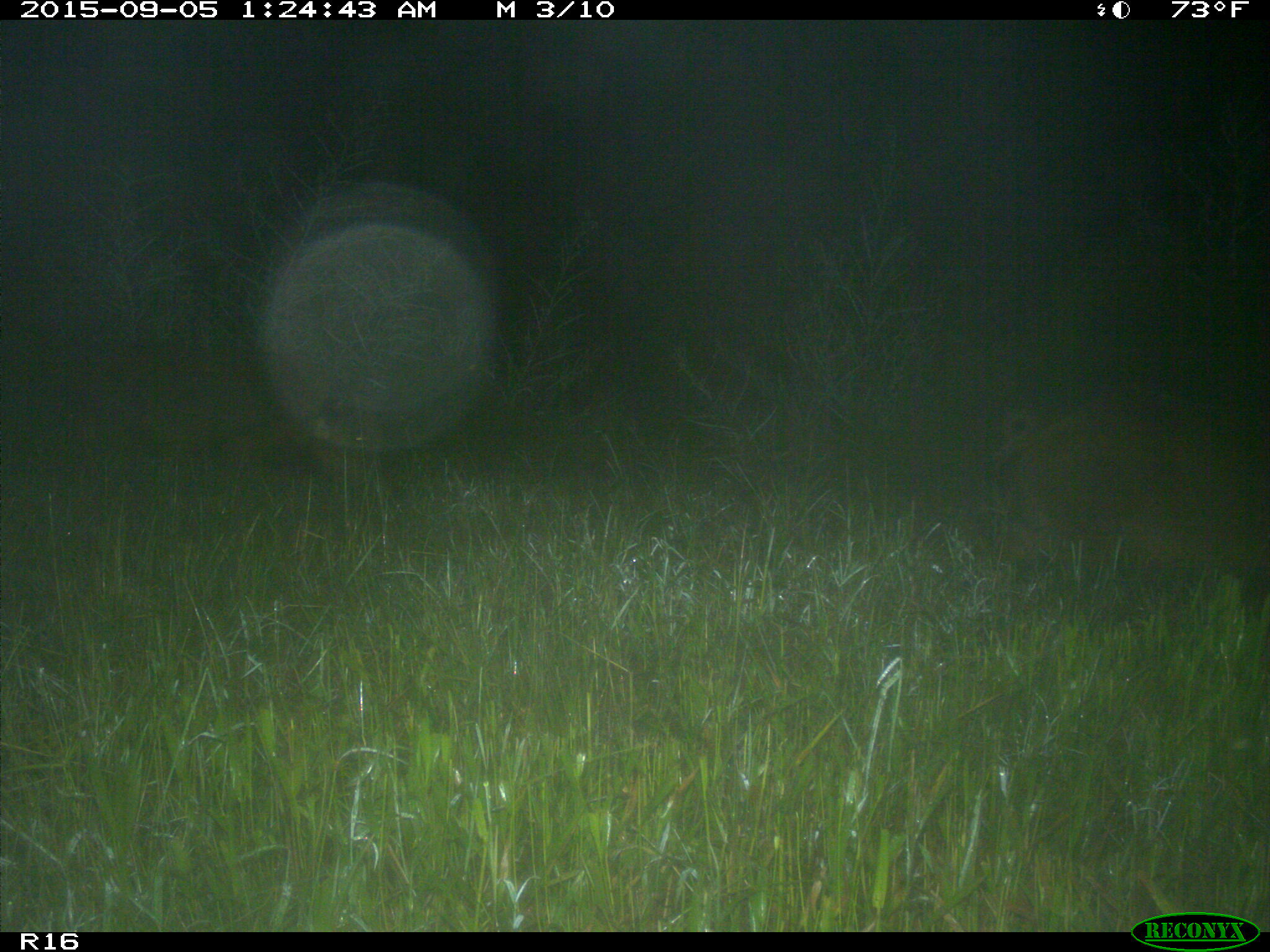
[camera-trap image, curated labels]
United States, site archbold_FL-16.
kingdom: Animalia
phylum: Chordata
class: Mammalia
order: Artiodactyla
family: Suidae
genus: Sus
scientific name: Sus scrofa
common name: wild boar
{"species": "Sus scrofa (wild boar)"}